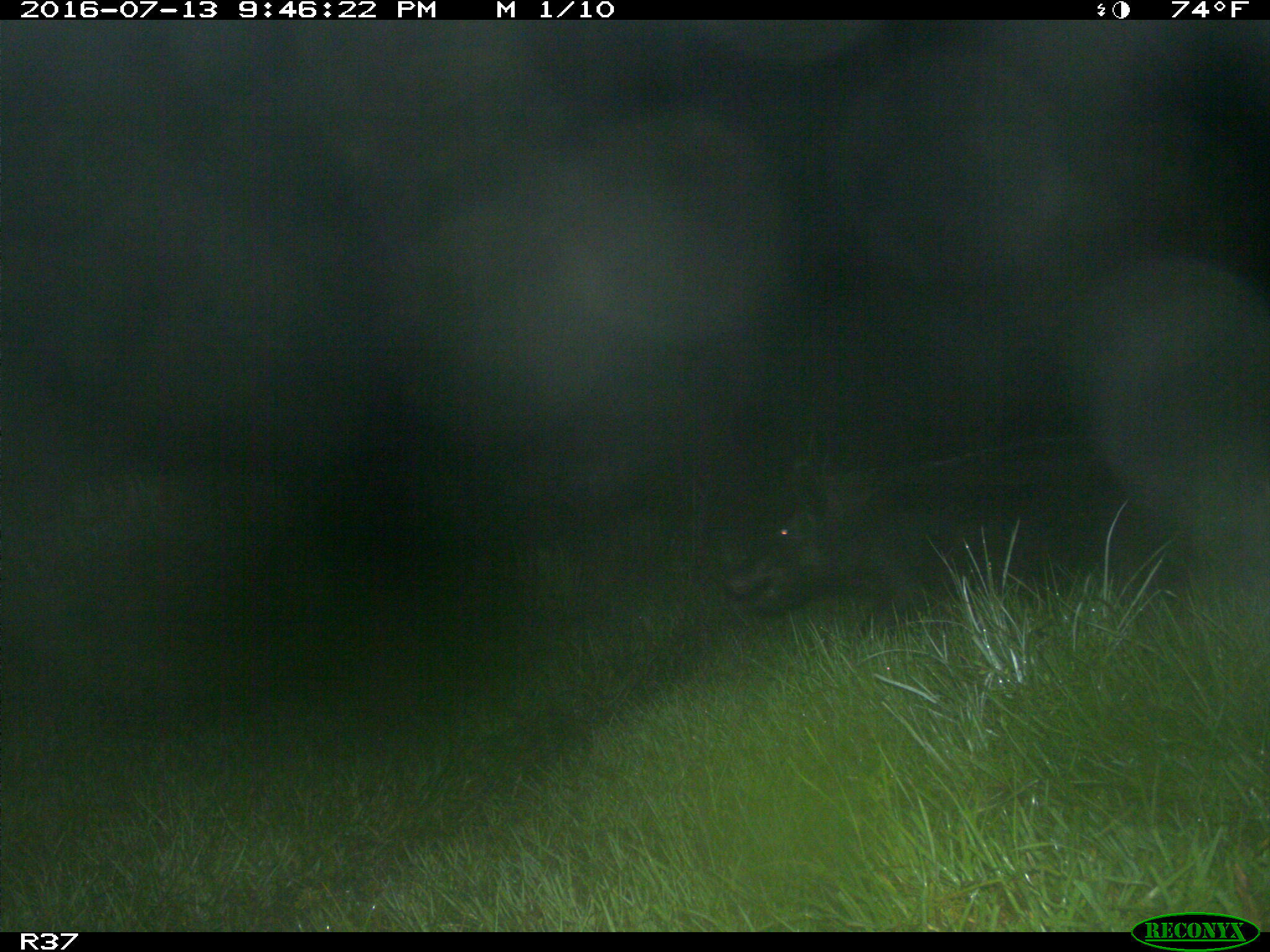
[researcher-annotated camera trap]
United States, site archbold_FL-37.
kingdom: Animalia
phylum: Chordata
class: Mammalia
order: Artiodactyla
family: Suidae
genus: Sus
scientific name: Sus scrofa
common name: wild boar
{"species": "Sus scrofa (wild boar)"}